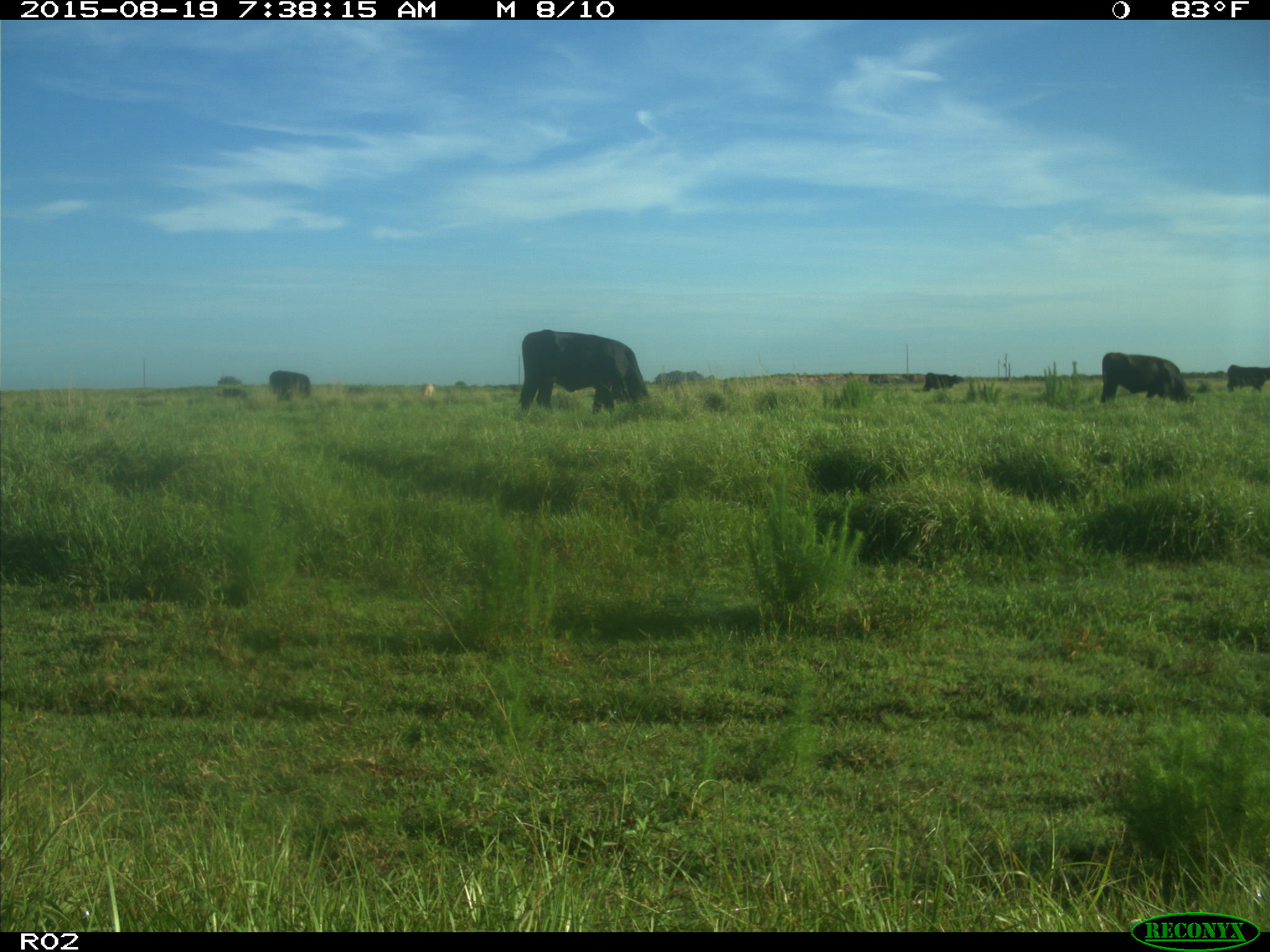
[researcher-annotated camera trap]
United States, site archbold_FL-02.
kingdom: Animalia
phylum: Chordata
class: Mammalia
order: Artiodactyla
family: Bovidae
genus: Bos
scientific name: Bos taurus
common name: domestic cow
Bos taurus (domestic cow).